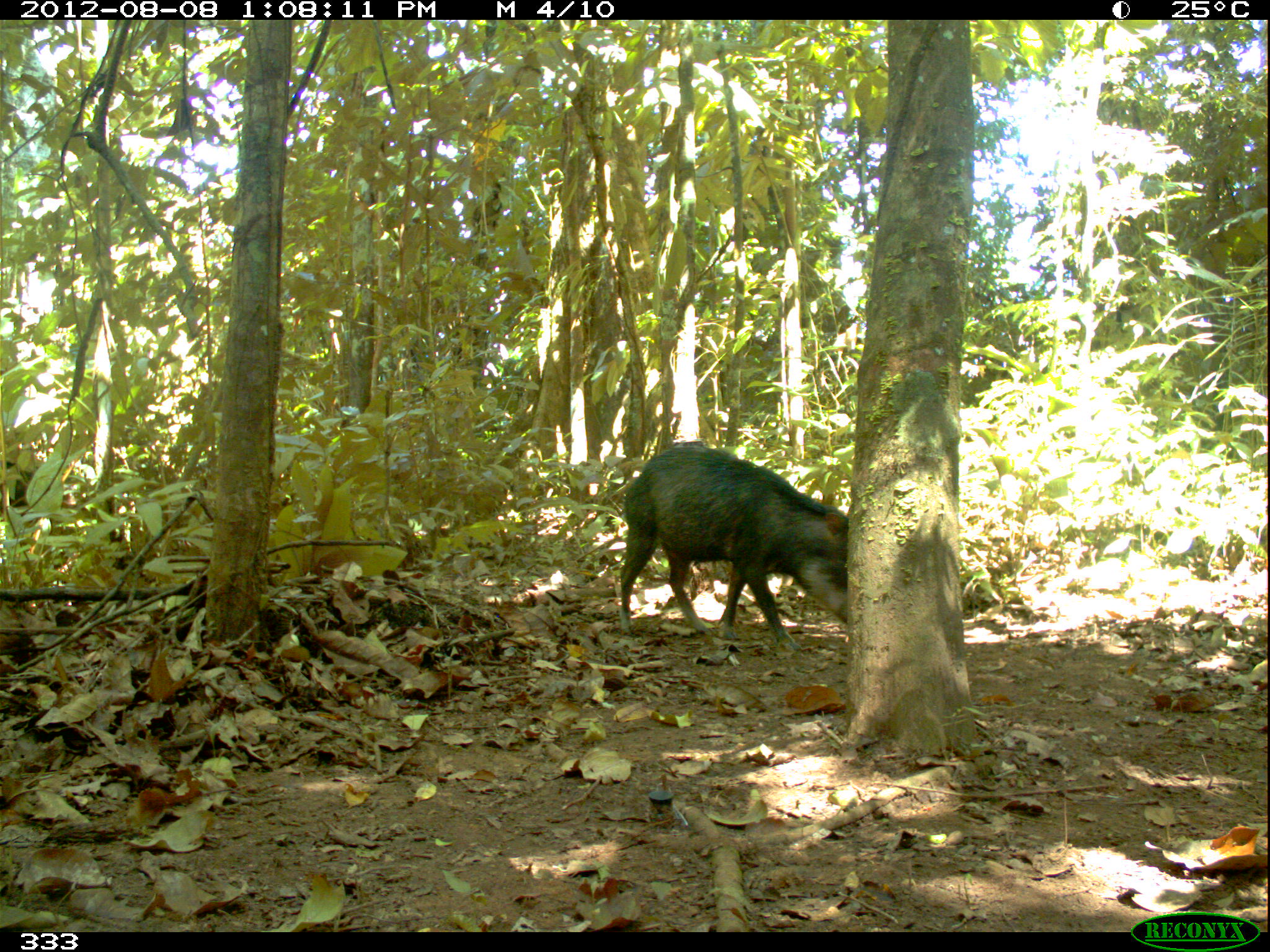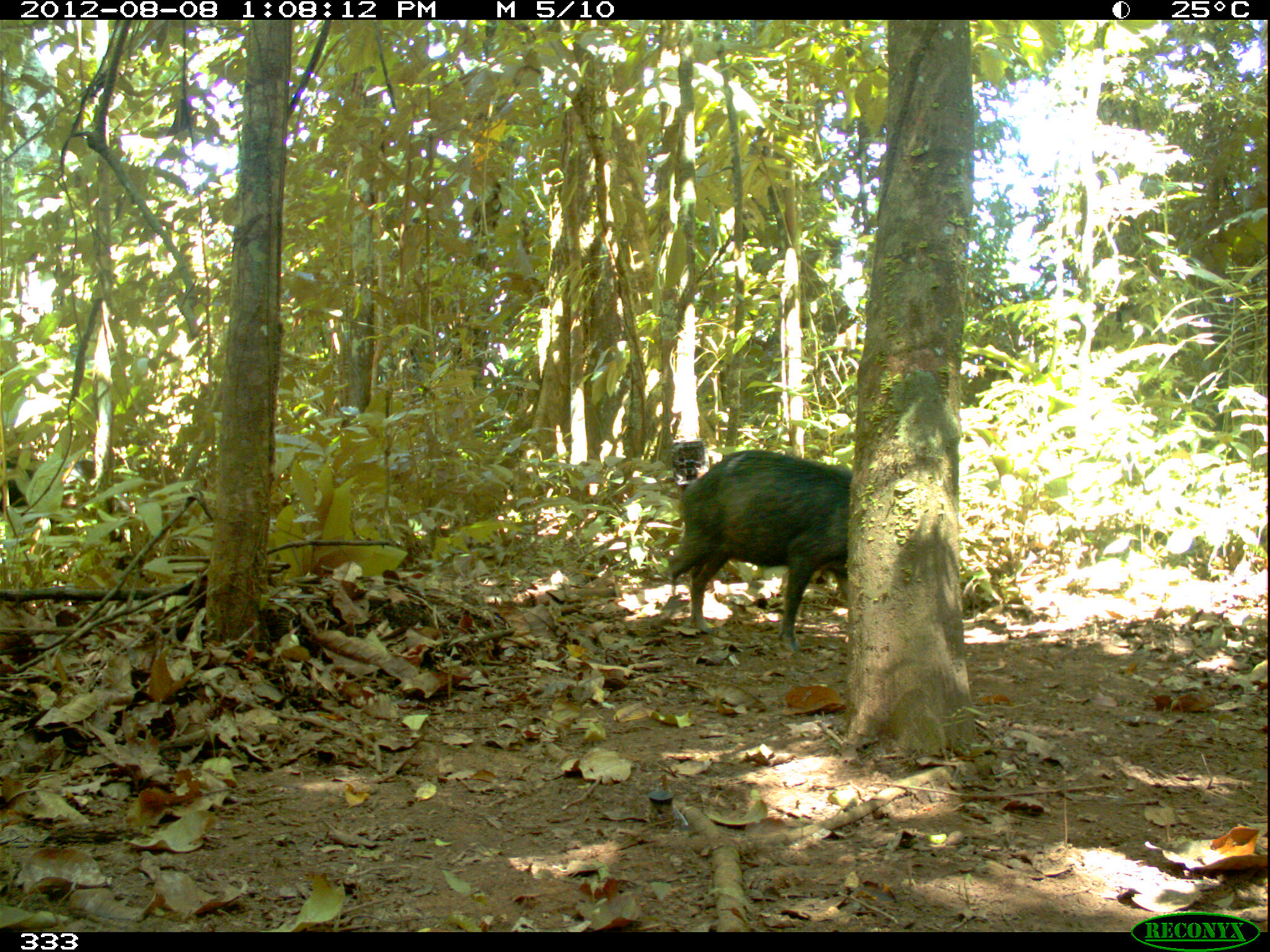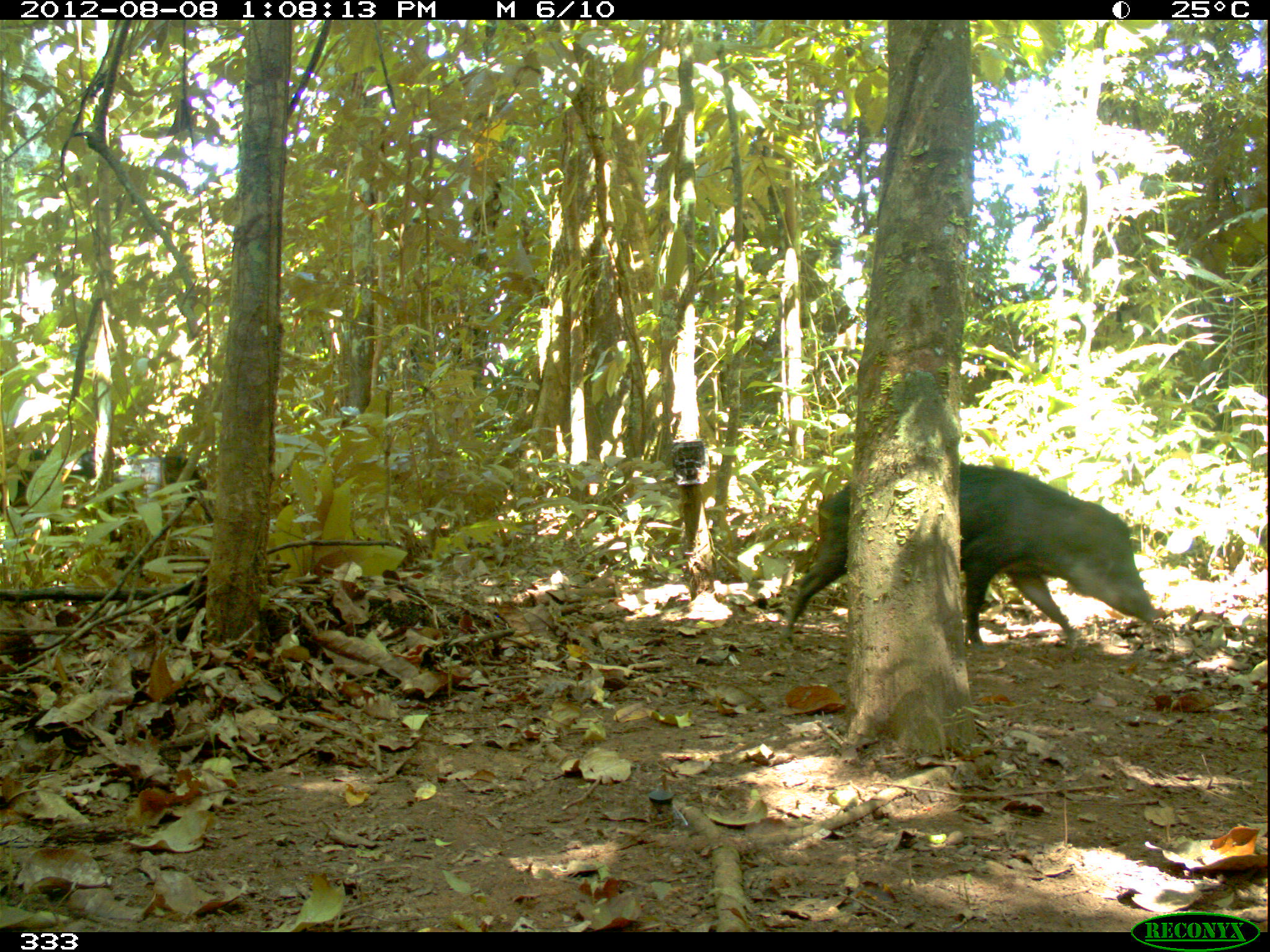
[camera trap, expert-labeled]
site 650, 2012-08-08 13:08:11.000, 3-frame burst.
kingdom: Animalia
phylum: Chordata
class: Mammalia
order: Artiodactyla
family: Tayassuidae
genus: Tayassu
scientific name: Tayassu pecari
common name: white-lipped peccary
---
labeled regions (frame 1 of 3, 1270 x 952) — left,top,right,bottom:
tayassu pecari: 618,439,850,653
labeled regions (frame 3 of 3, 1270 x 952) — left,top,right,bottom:
tayassu pecari: 778,462,1156,654; 4,447,208,531